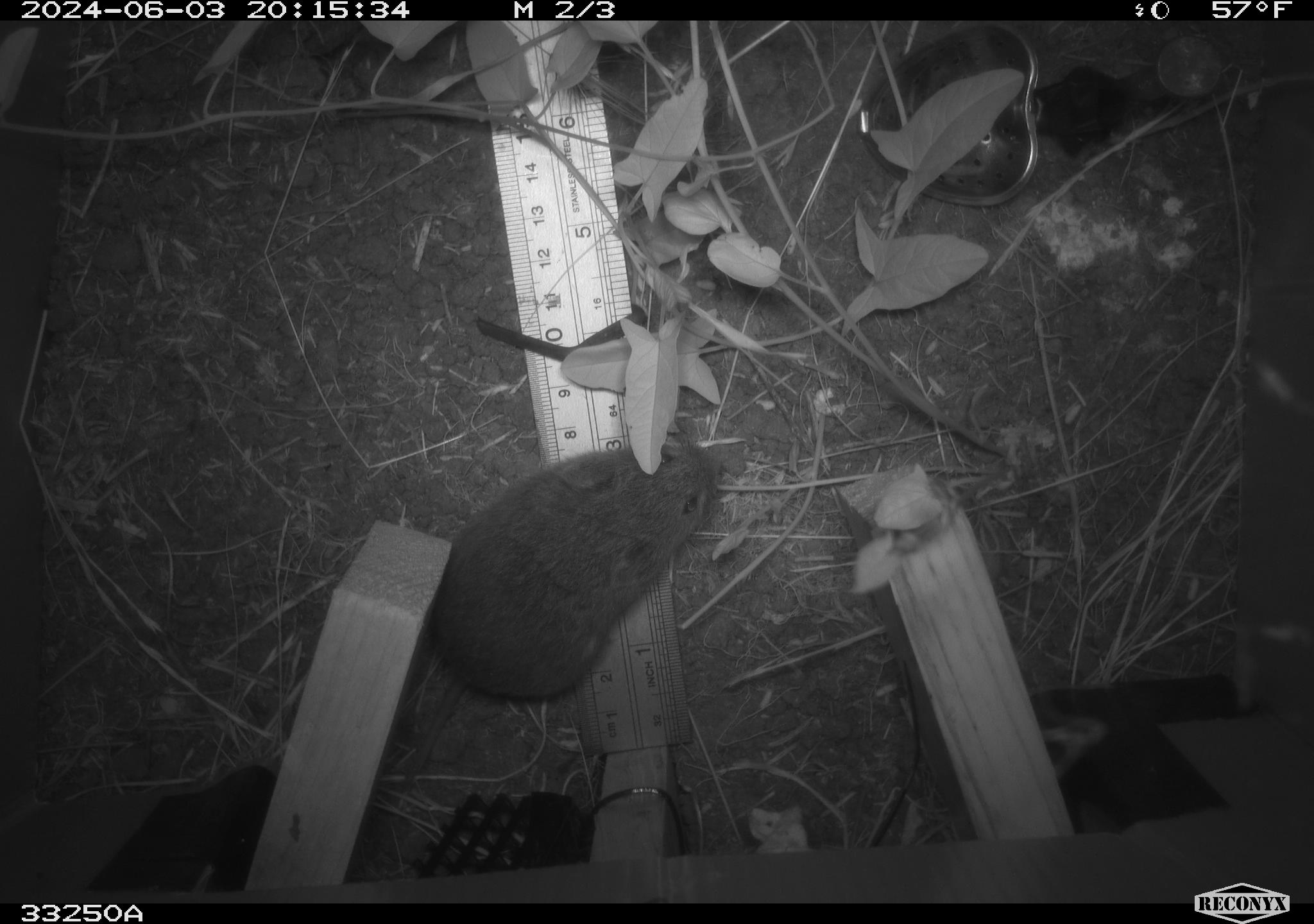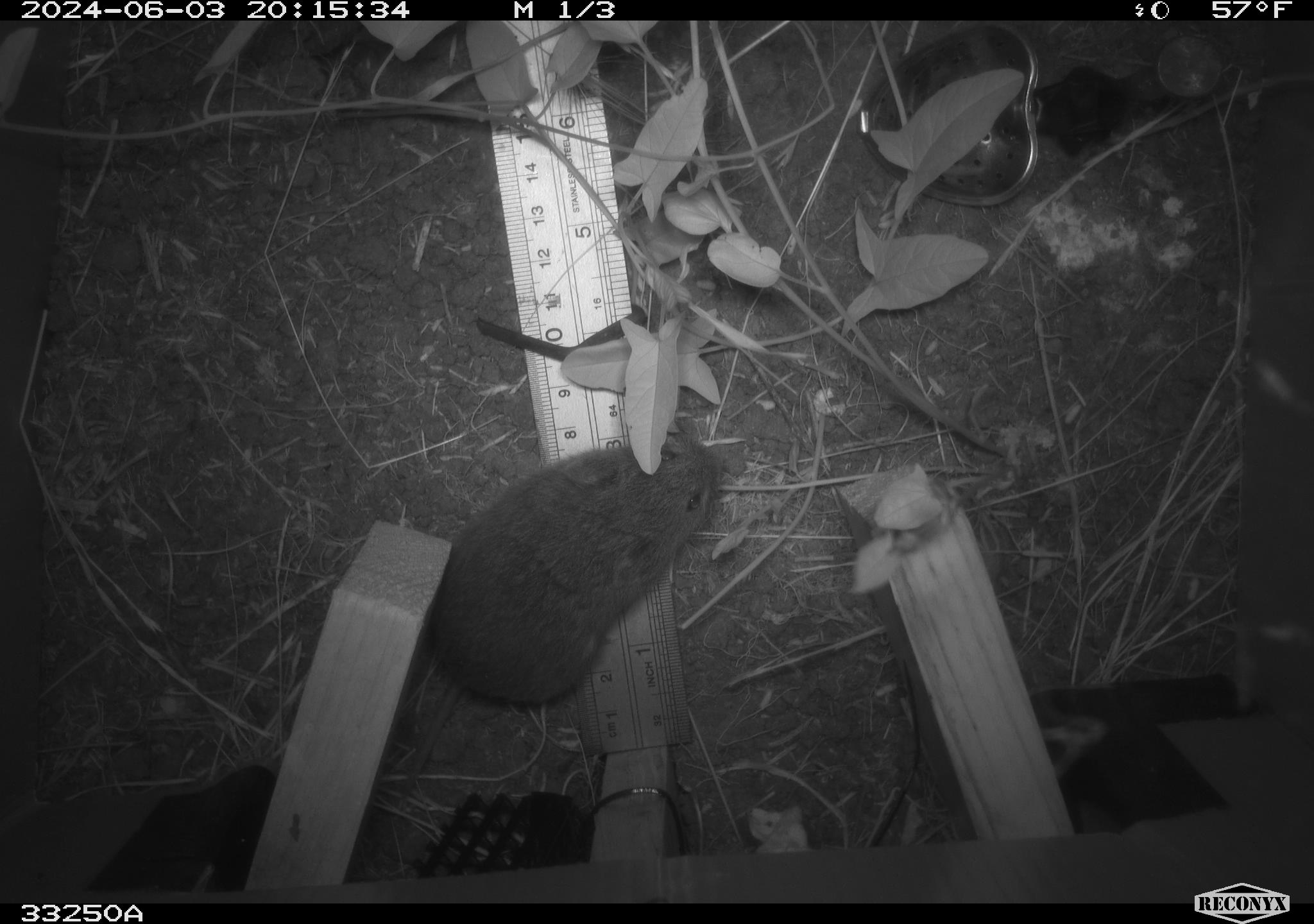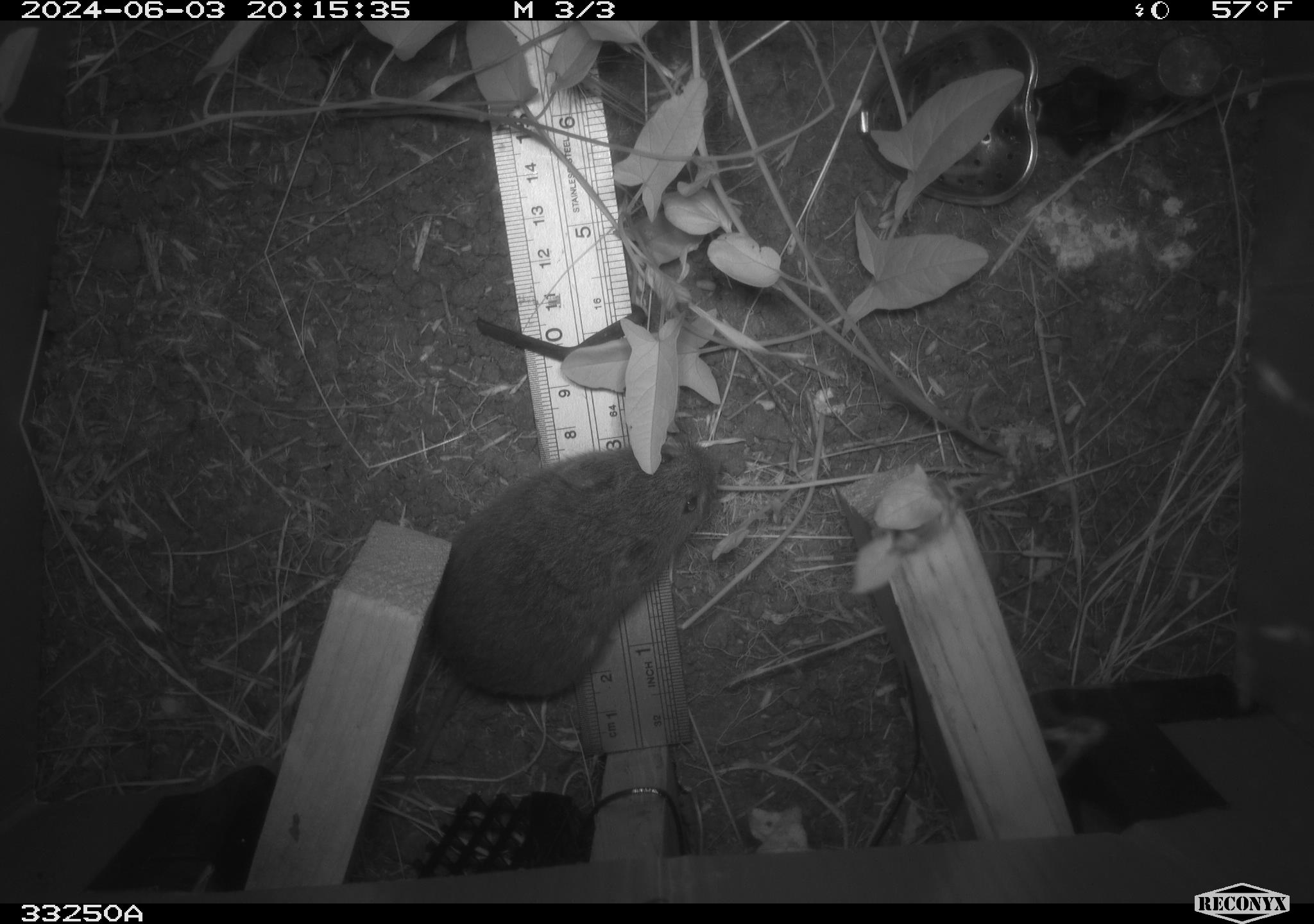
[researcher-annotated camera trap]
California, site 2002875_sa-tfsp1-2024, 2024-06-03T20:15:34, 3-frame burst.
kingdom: Animalia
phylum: Chordata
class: Mammalia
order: Rodentia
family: Cricetidae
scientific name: Arvicolinae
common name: voles, lemmings, and muskrats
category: arvicolinae subfamily